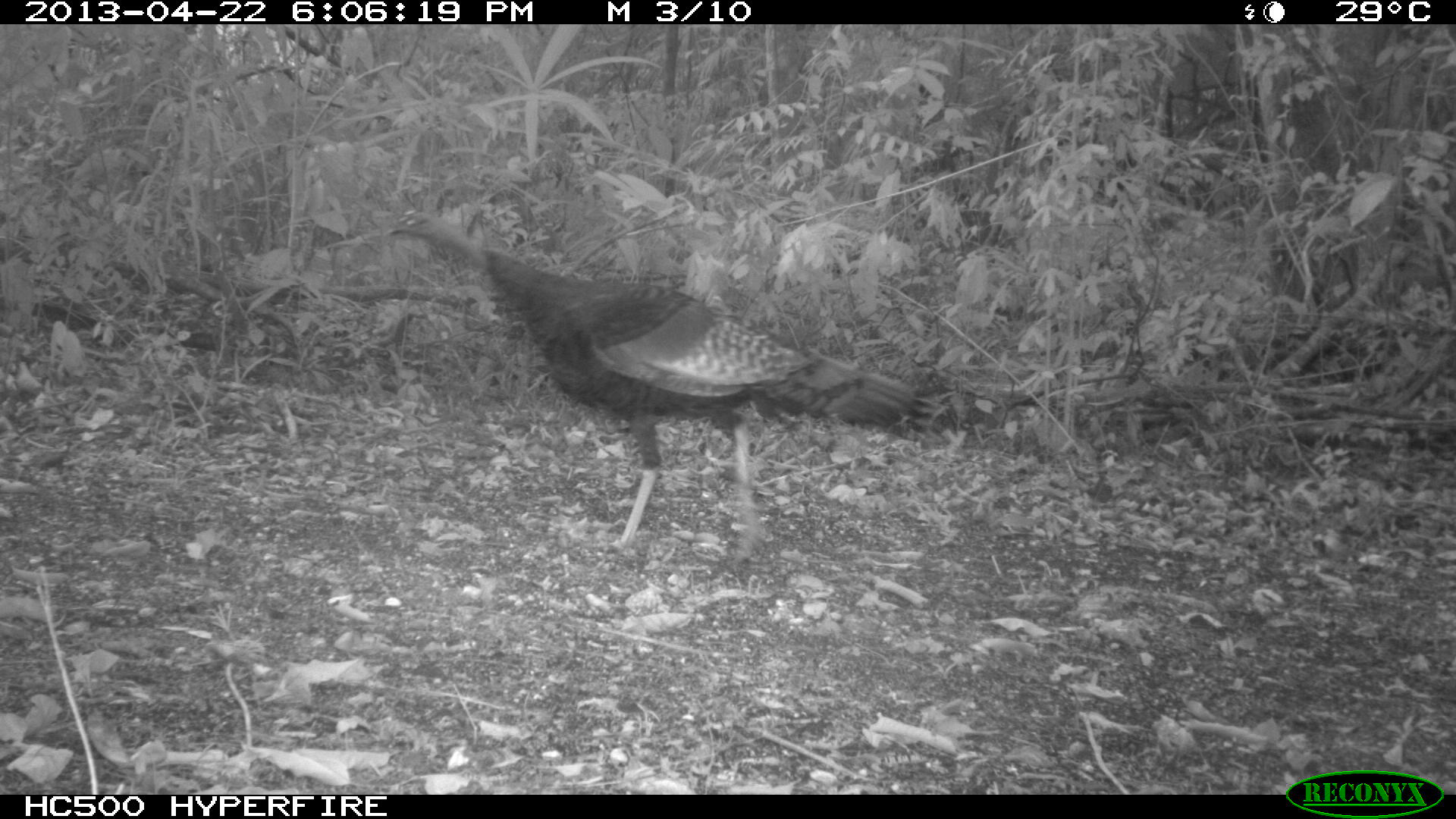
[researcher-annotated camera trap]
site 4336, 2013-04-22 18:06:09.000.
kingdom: Animalia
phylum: Chordata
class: Aves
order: Galliformes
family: Phasianidae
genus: Meleagris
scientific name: Meleagris ocellata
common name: ocellated turkey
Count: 1.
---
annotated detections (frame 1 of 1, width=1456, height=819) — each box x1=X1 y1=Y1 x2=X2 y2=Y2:
meleagris ocellata: x1=386 y1=207 x2=947 y2=564